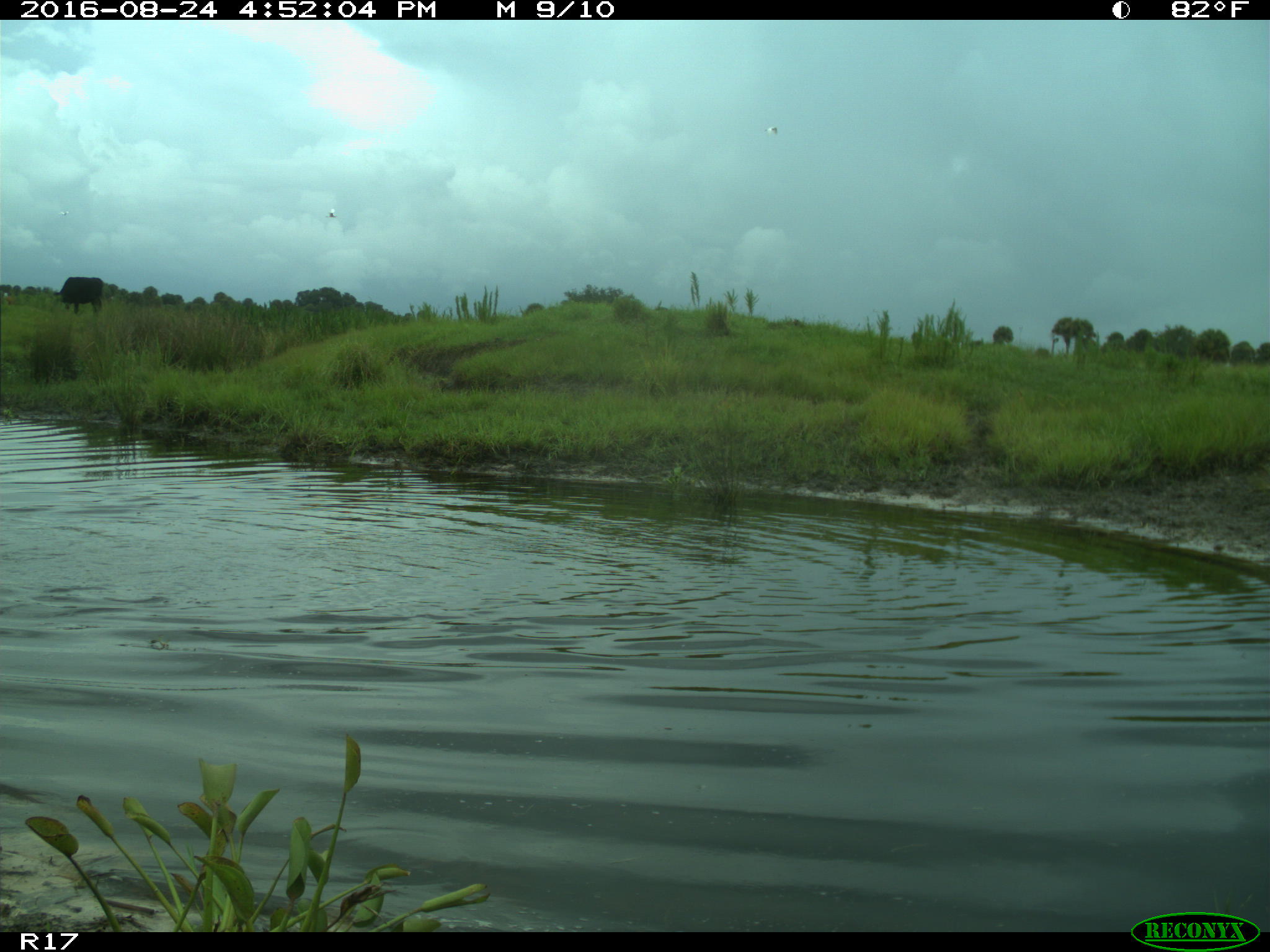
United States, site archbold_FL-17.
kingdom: Animalia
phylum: Chordata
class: Mammalia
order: Artiodactyla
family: Bovidae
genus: Bos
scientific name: Bos taurus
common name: domestic cow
Bos taurus (domestic cow).